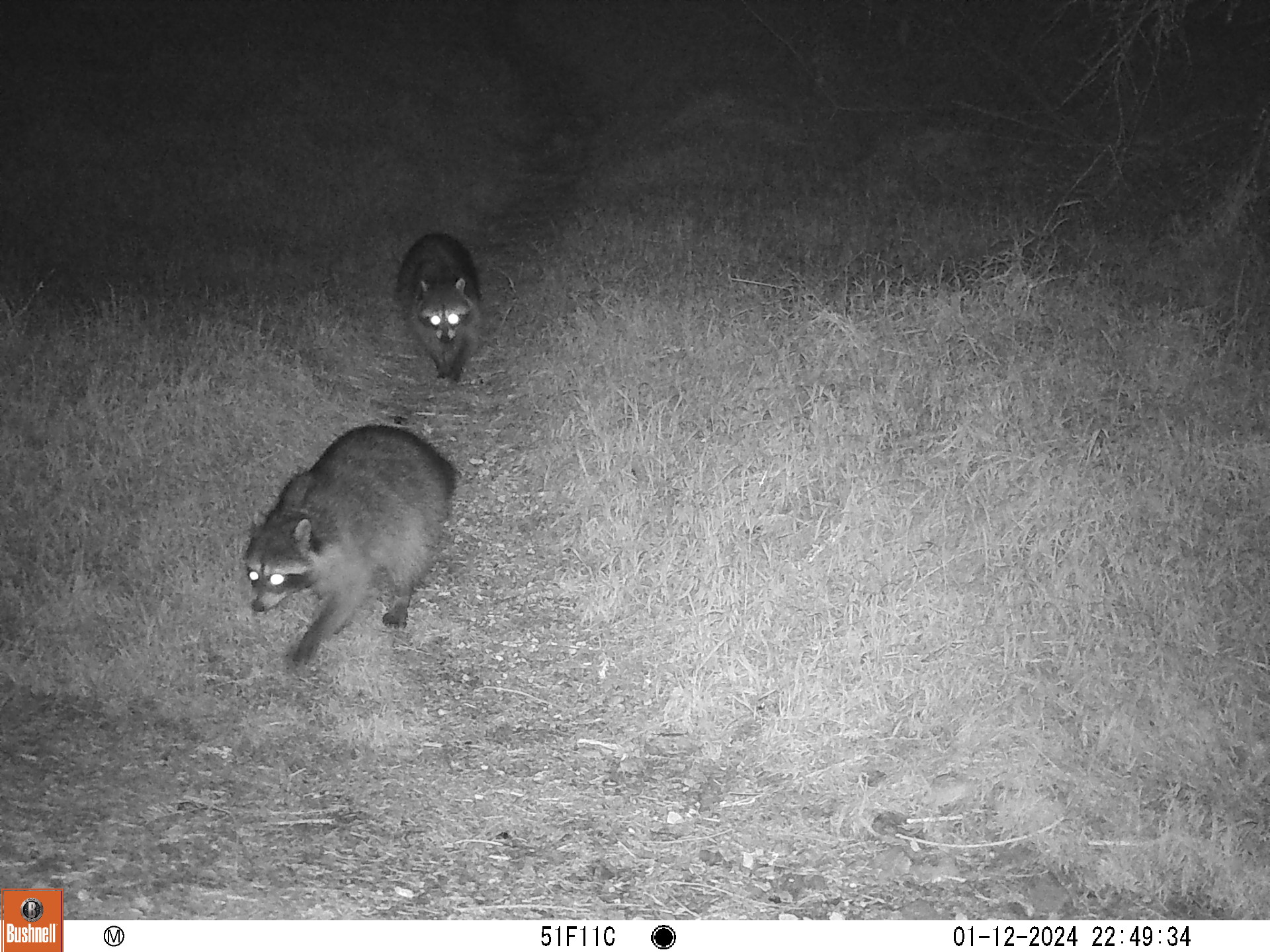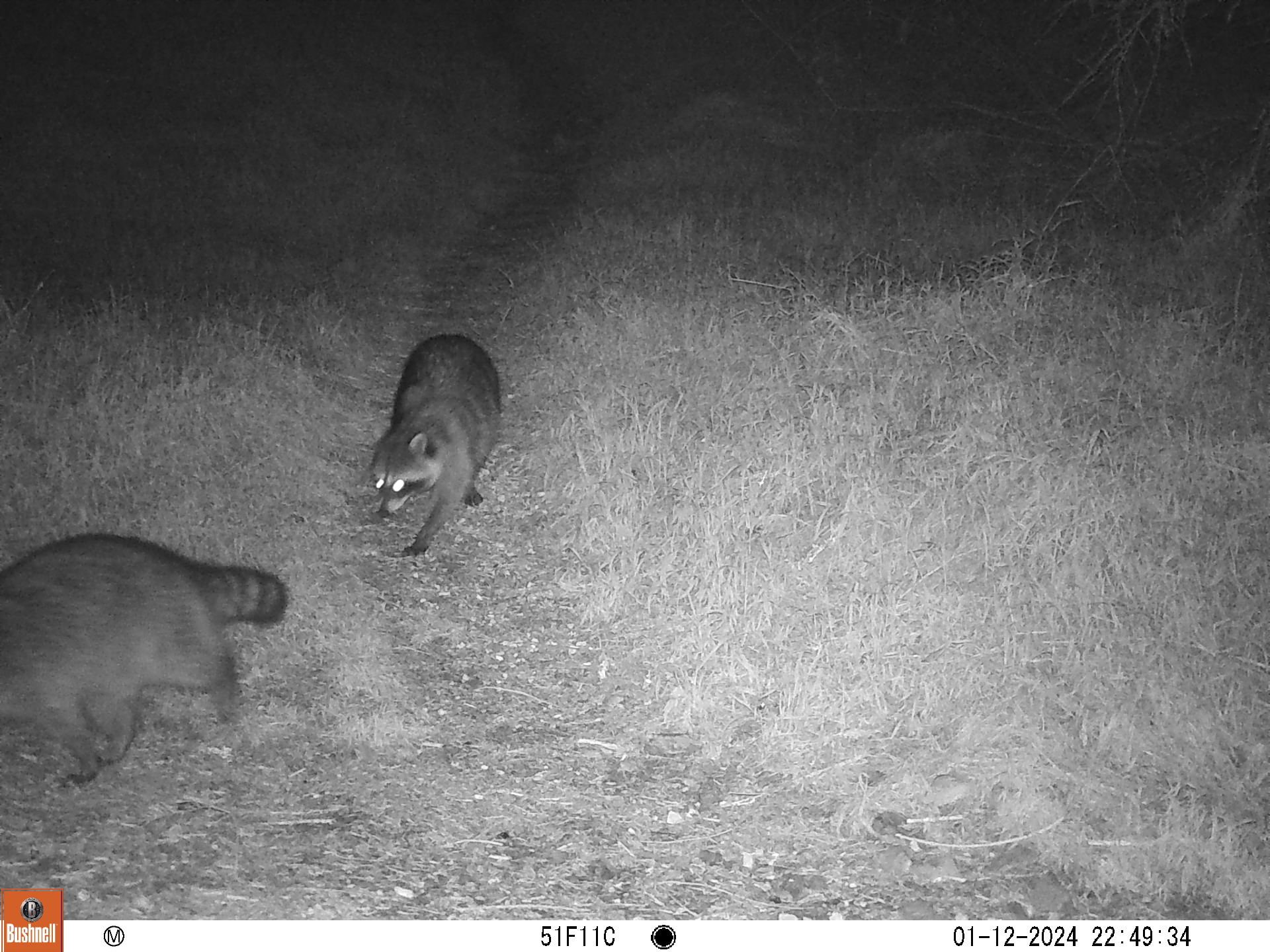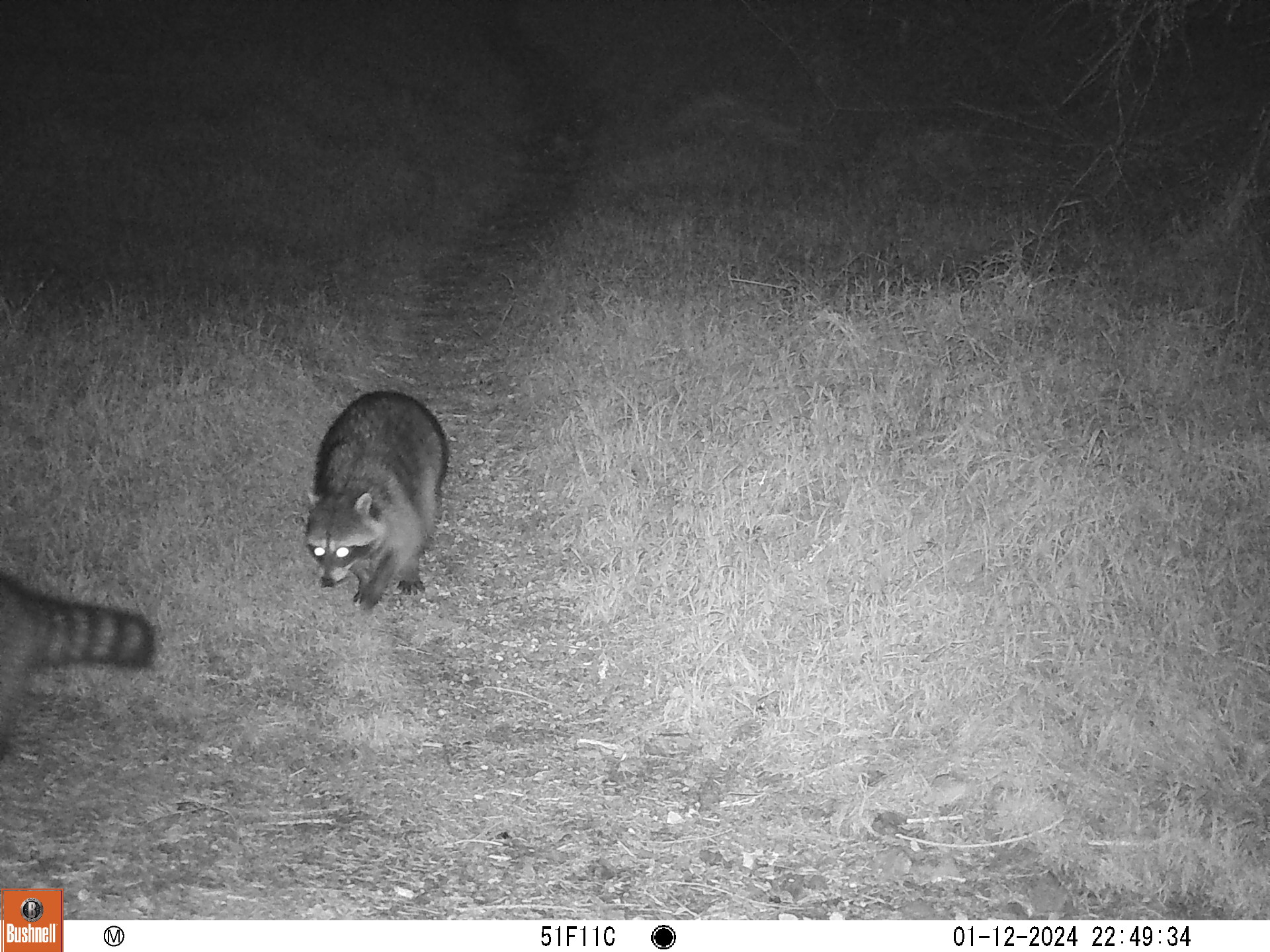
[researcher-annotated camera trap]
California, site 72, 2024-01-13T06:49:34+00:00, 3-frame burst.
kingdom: Animalia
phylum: Chordata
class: Mammalia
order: Carnivora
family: Procyonidae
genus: Procyon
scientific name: Procyon lotor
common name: raccoon